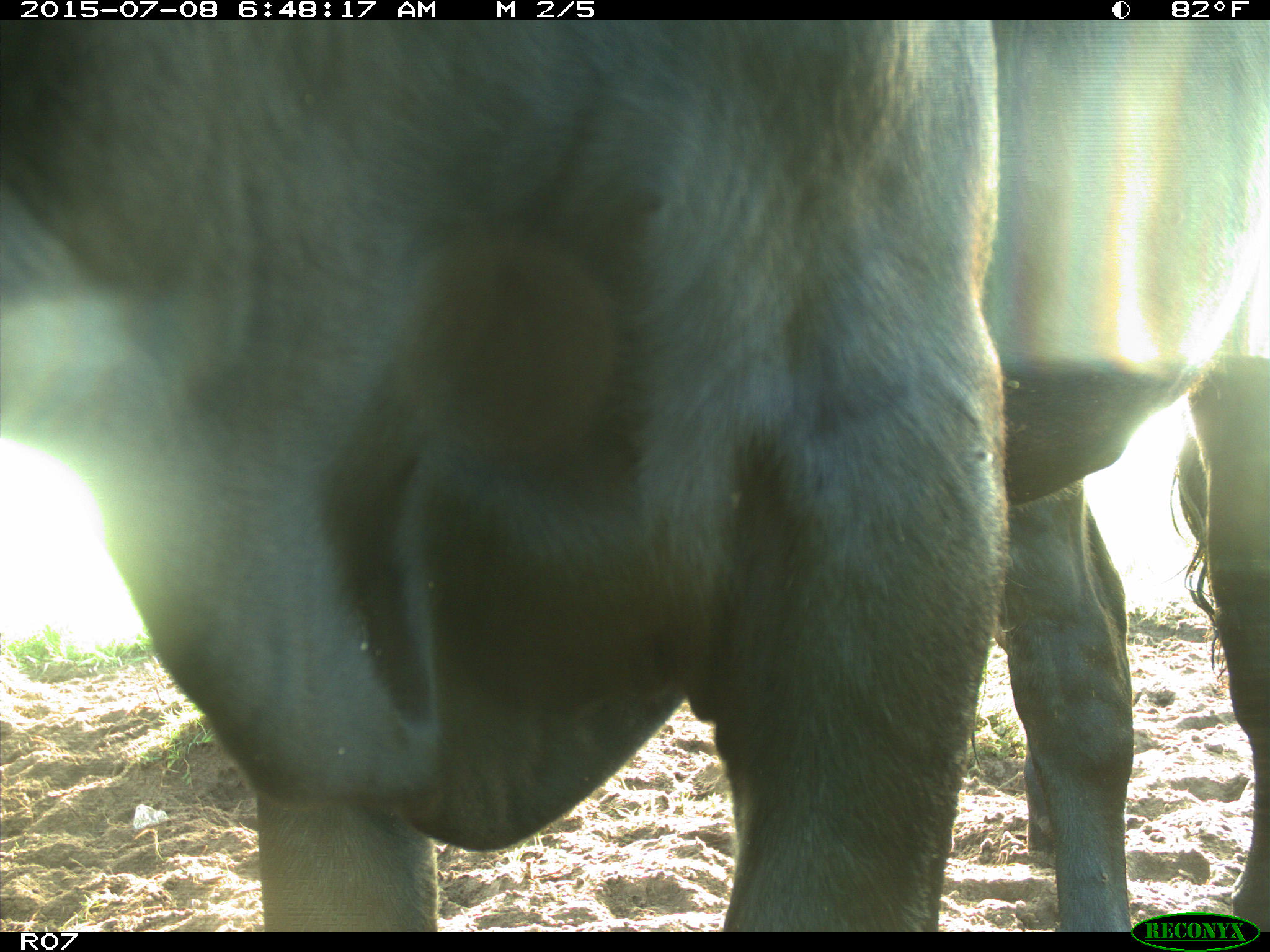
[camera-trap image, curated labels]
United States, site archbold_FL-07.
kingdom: Animalia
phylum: Chordata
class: Mammalia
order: Artiodactyla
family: Bovidae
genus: Bos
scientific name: Bos taurus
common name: domestic cow